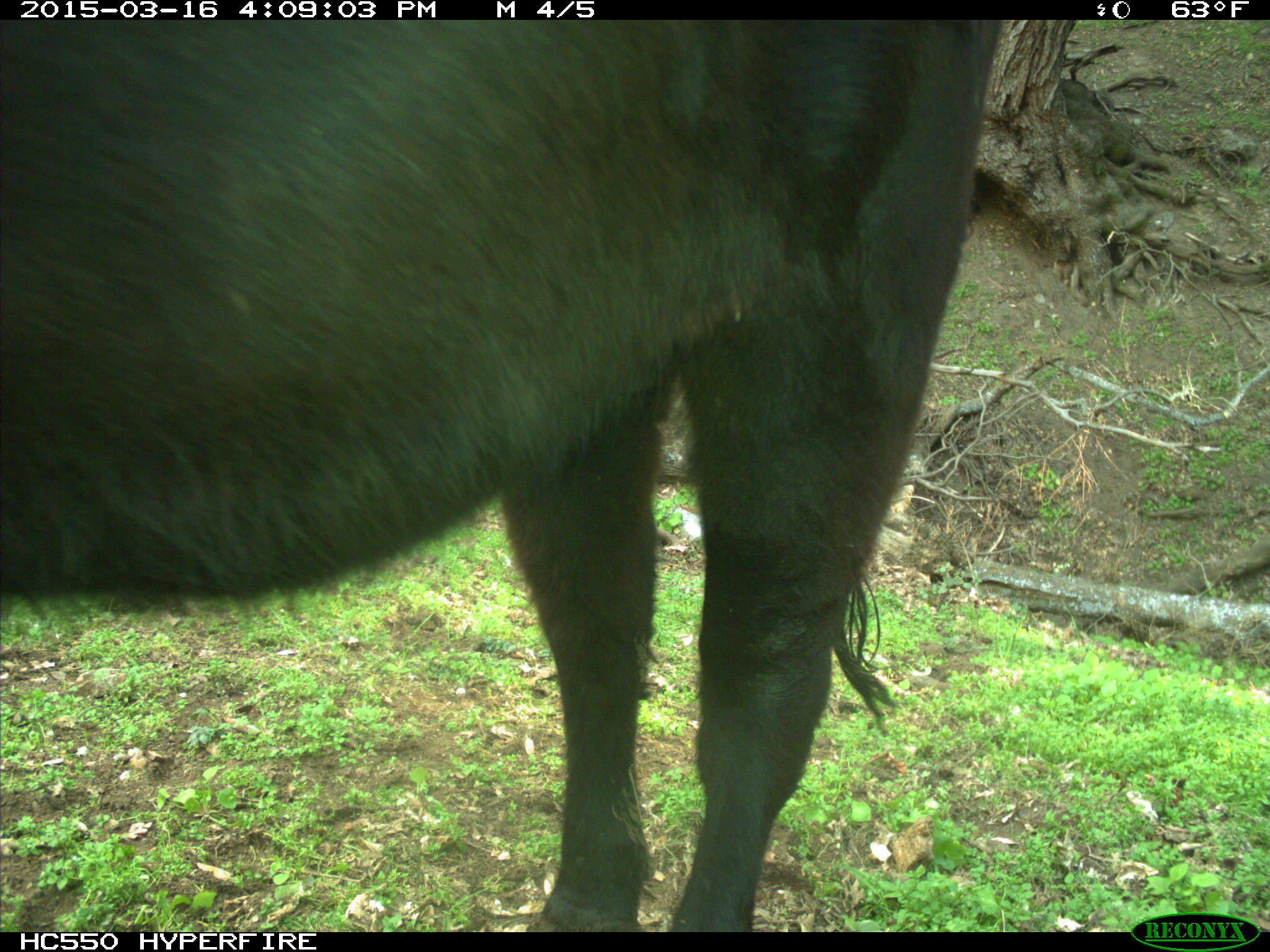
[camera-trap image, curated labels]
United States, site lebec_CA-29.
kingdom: Animalia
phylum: Chordata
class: Mammalia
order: Artiodactyla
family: Bovidae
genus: Bos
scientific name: Bos taurus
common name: domestic cow